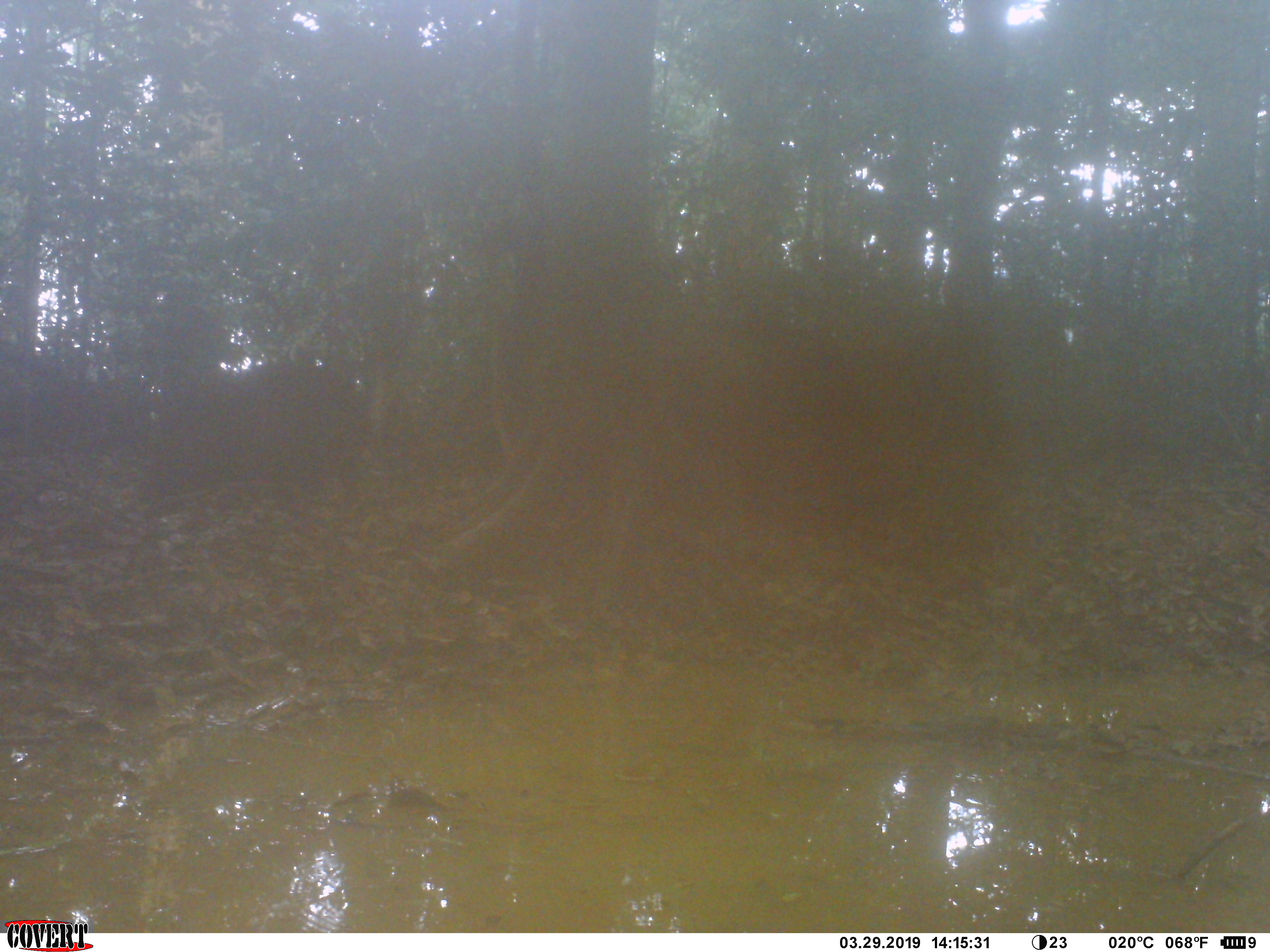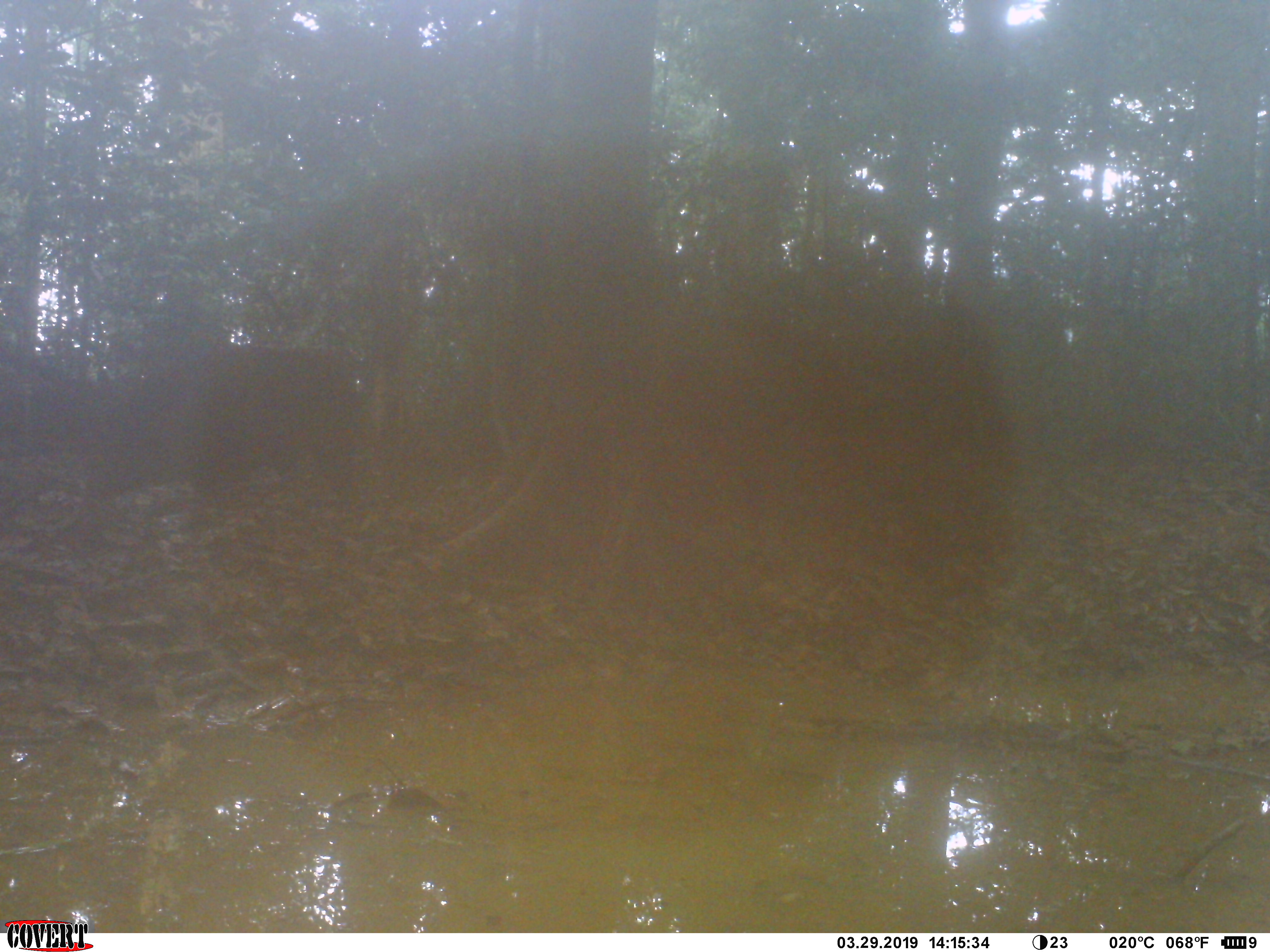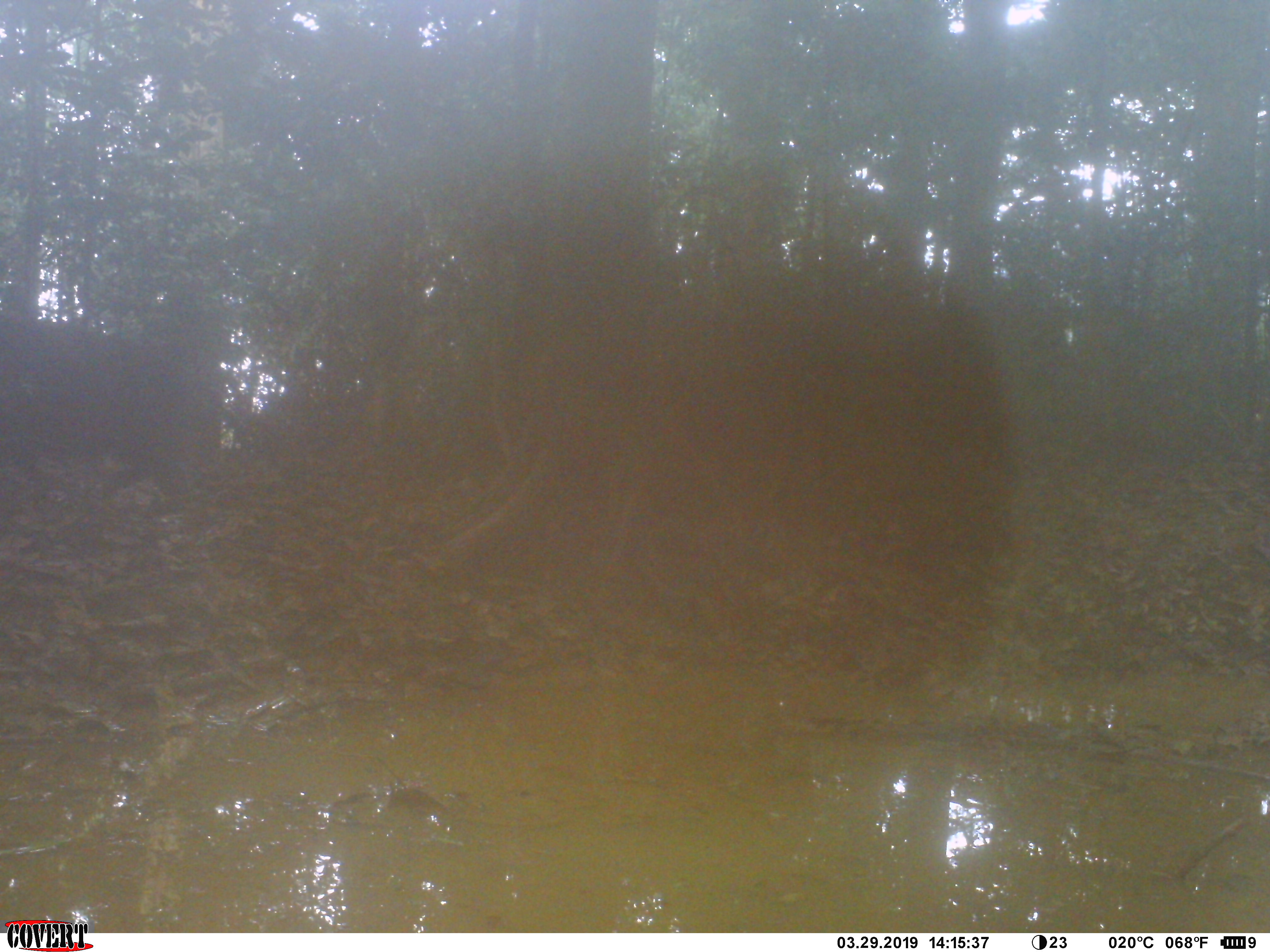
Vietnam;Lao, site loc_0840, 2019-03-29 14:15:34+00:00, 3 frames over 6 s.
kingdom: Animalia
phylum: Chordata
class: Mammalia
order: Artiodactyla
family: Suidae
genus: Sus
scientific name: Sus scrofa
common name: eurasian wild pig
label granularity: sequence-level